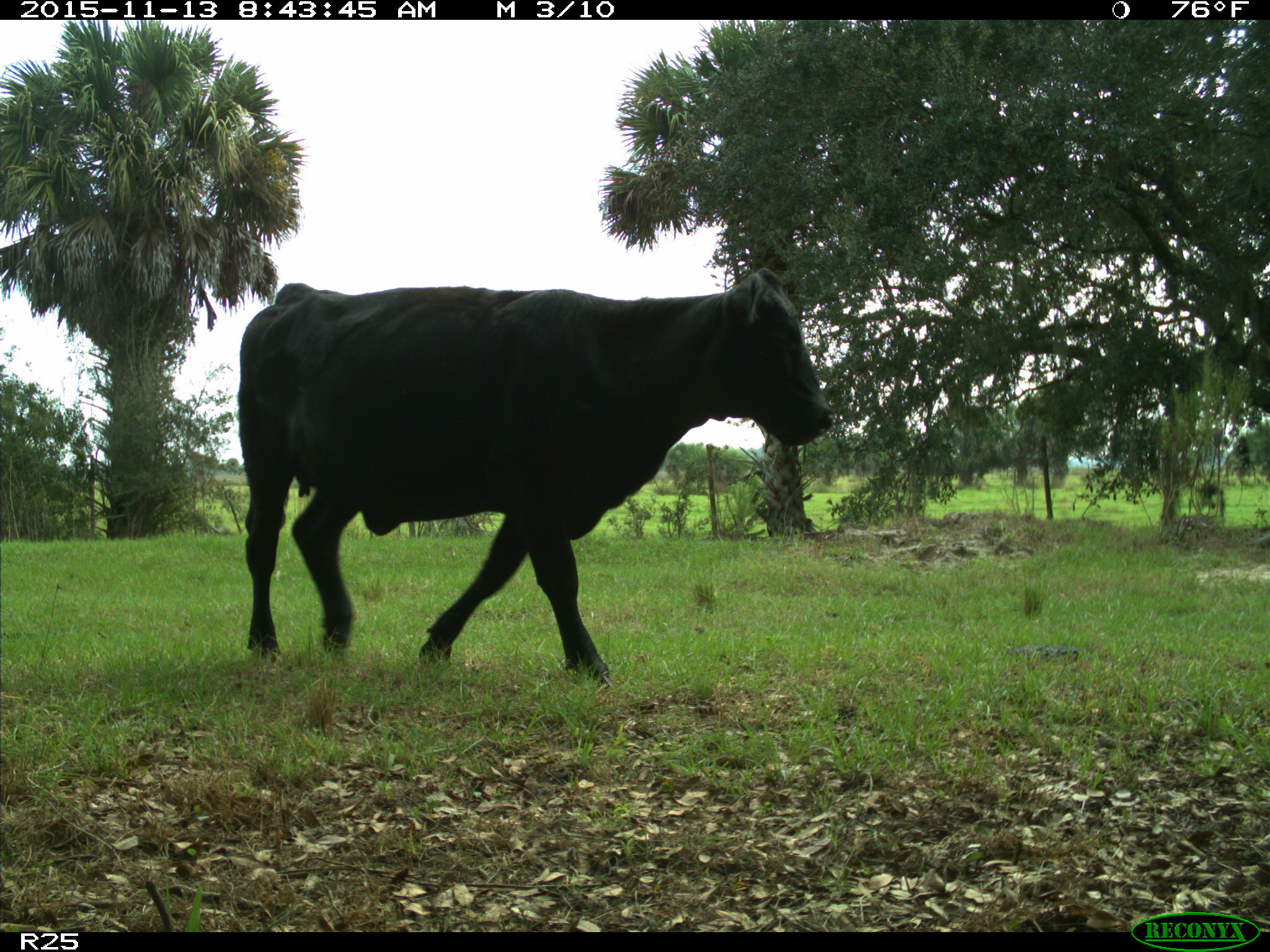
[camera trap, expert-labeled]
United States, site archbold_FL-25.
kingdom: Animalia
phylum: Chordata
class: Mammalia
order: Artiodactyla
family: Bovidae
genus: Bos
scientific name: Bos taurus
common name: domestic cow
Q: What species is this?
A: Bos taurus (domestic cow).